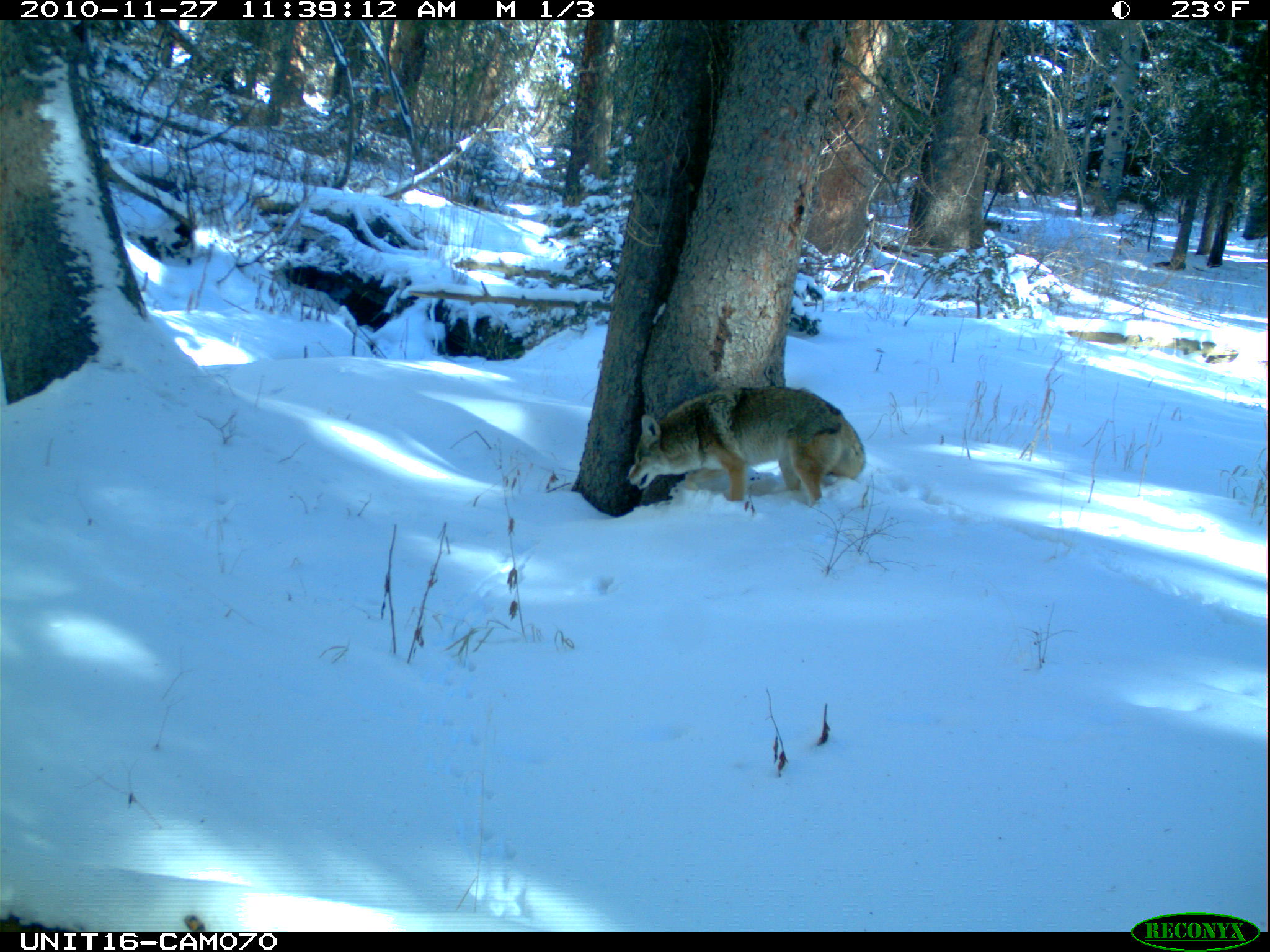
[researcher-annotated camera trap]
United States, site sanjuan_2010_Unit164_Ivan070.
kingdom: Animalia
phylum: Chordata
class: Mammalia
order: Carnivora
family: Canidae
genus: Canis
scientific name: Canis latrans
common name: coyote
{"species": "Canis latrans (coyote)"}